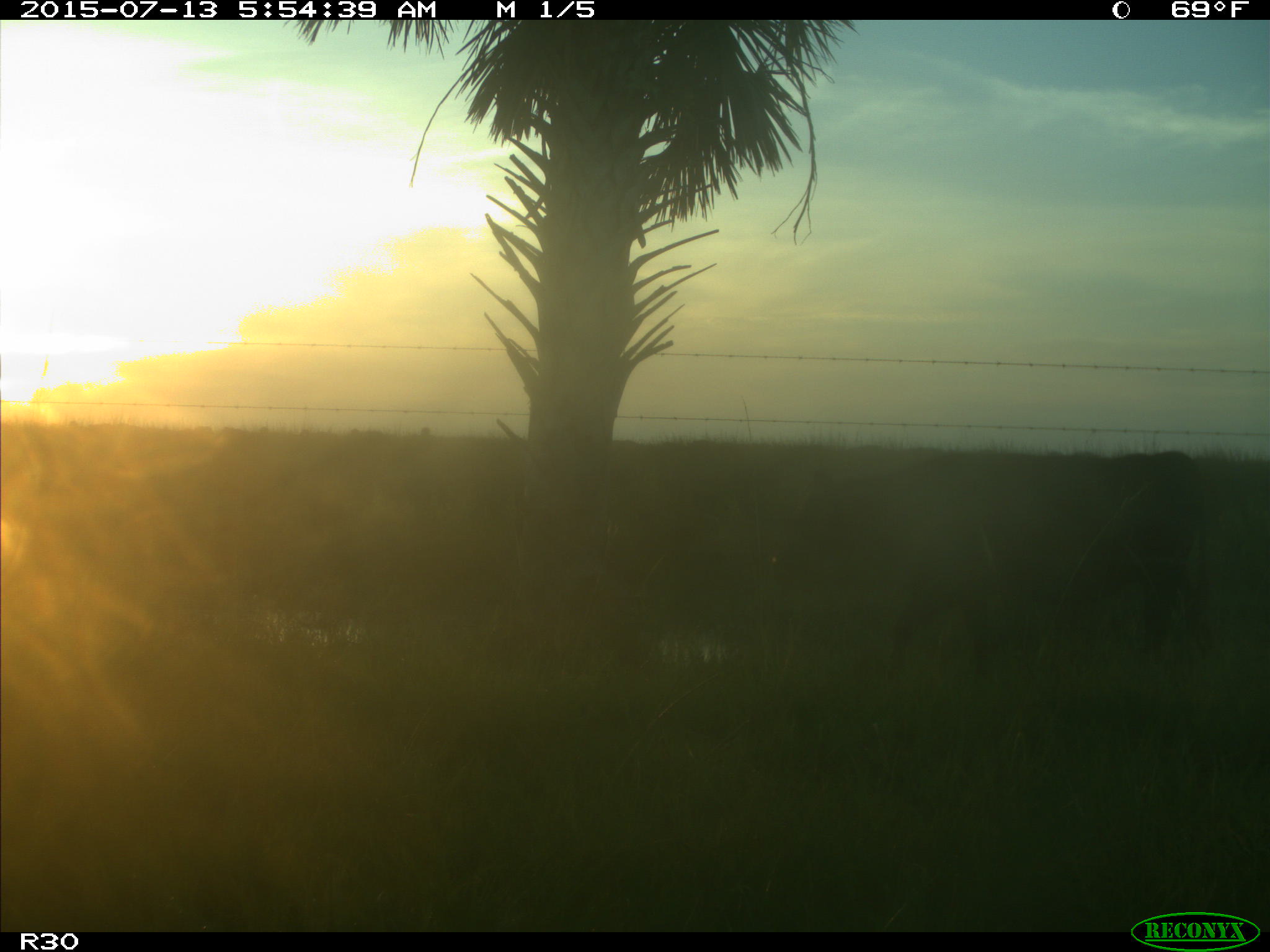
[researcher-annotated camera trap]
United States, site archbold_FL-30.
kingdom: Animalia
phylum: Chordata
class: Mammalia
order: Artiodactyla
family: Bovidae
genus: Bos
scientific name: Bos taurus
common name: domestic cow